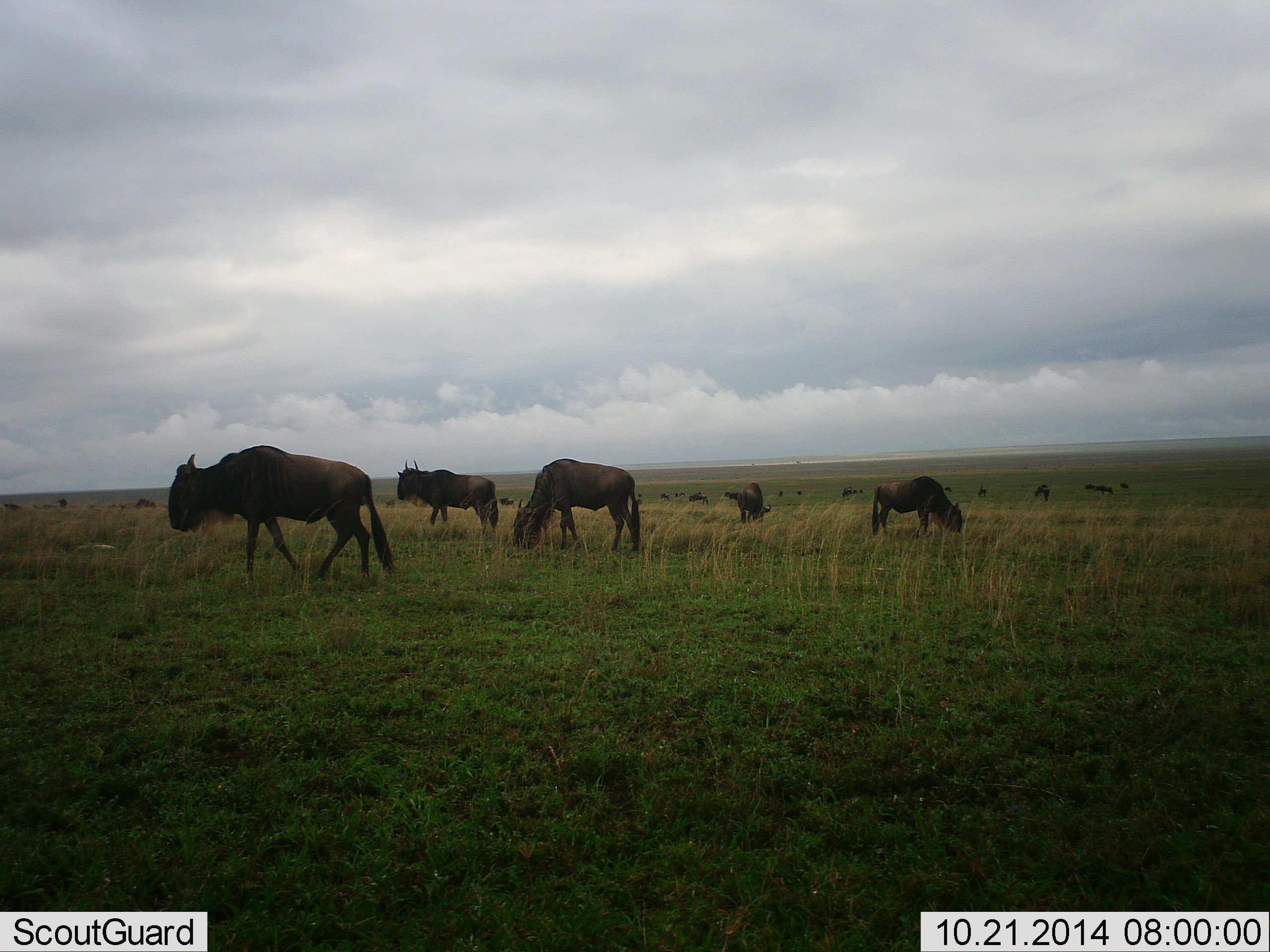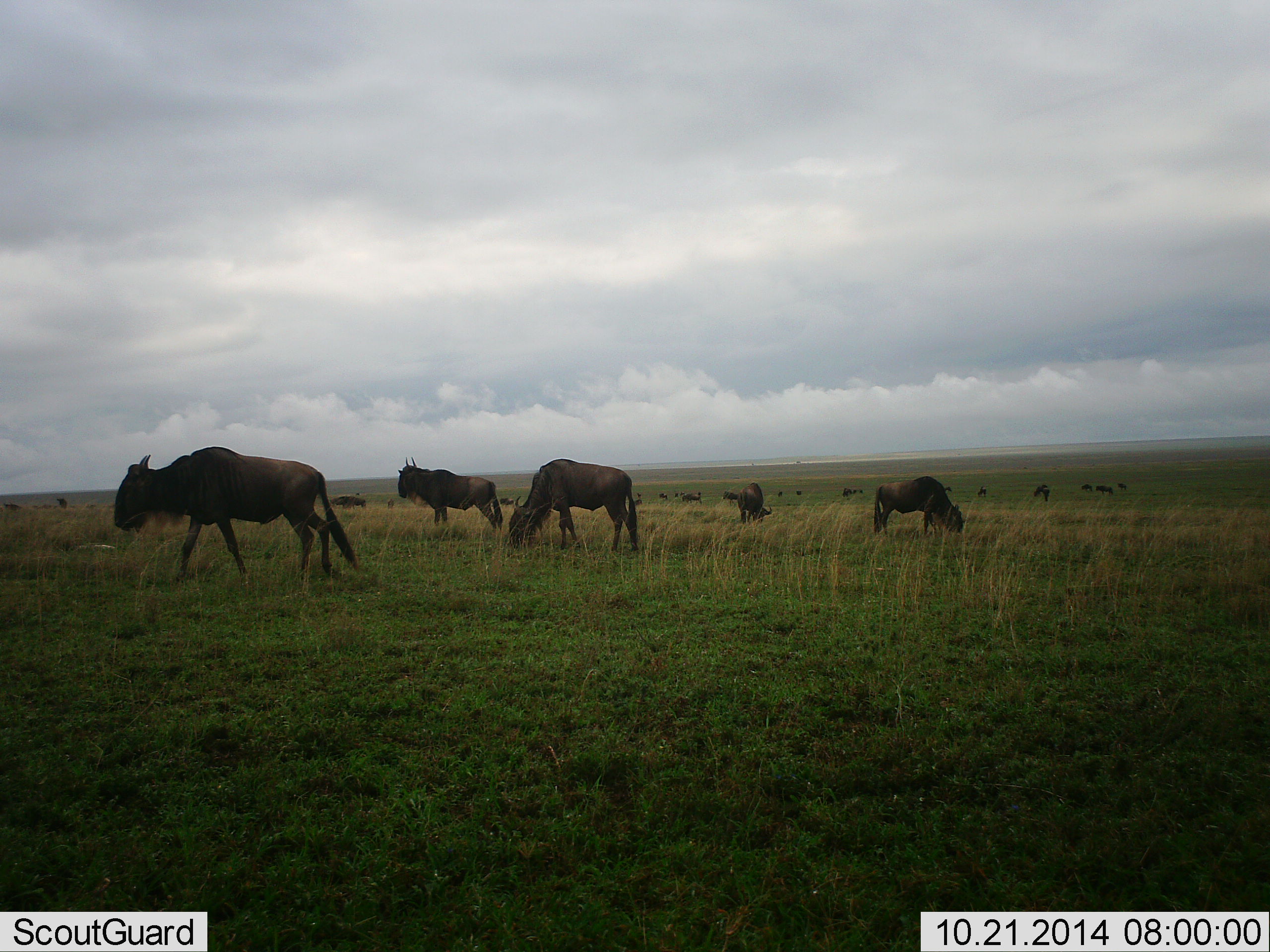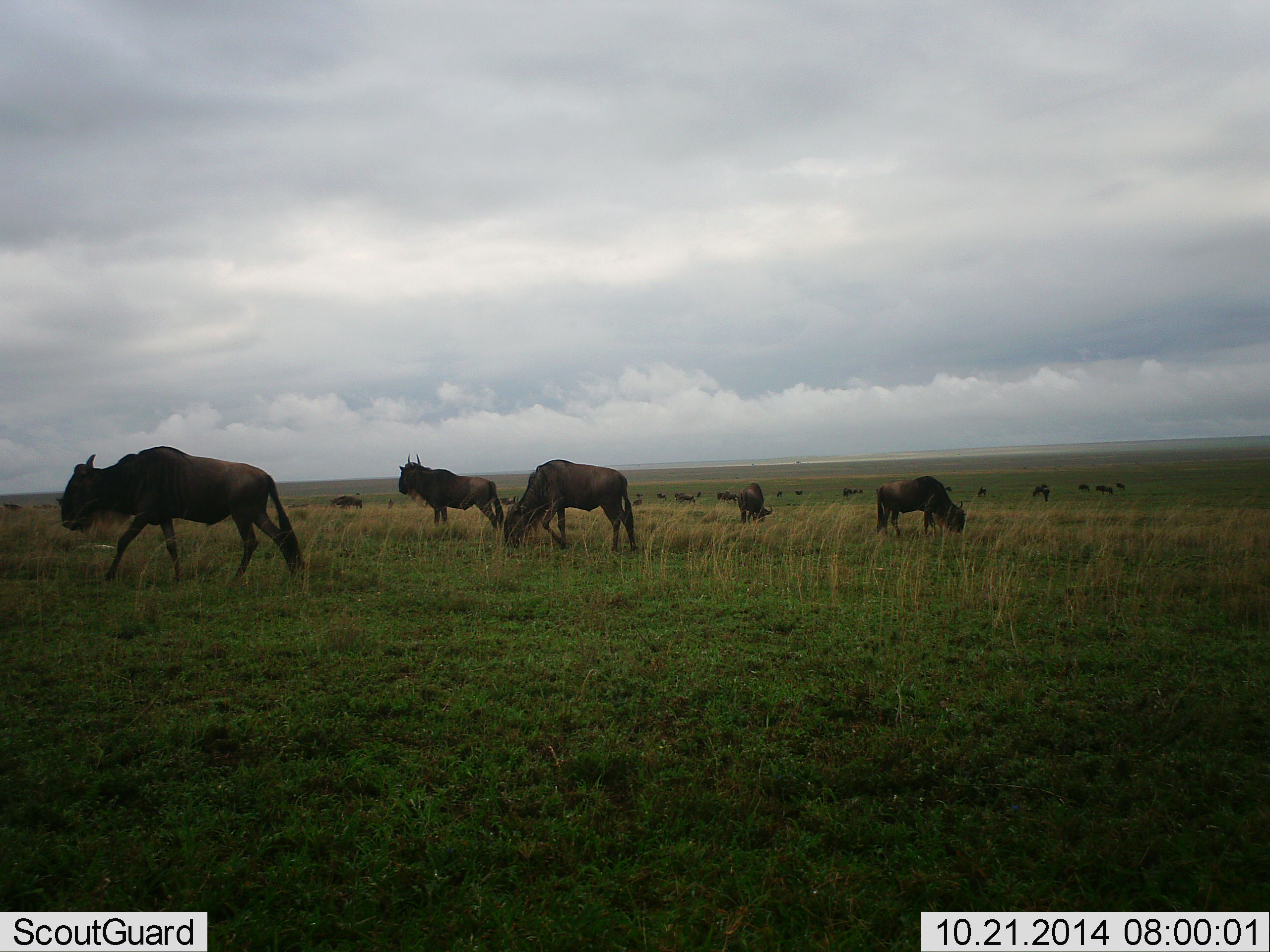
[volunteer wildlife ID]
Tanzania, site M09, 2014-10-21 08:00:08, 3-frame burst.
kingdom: Animalia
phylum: Chordata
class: Mammalia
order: Artiodactyla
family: Bovidae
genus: Connochaetes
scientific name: Connochaetes taurinus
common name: blue wildebeest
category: wildebeest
Wildebeest (blue wildebeest) (Connochaetes taurinus), count 11-50. Behavior (volunteer vote fractions): standing 70%, resting 0%, moving 70%, interacting 0%. Young present (vote fraction): 0%. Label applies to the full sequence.